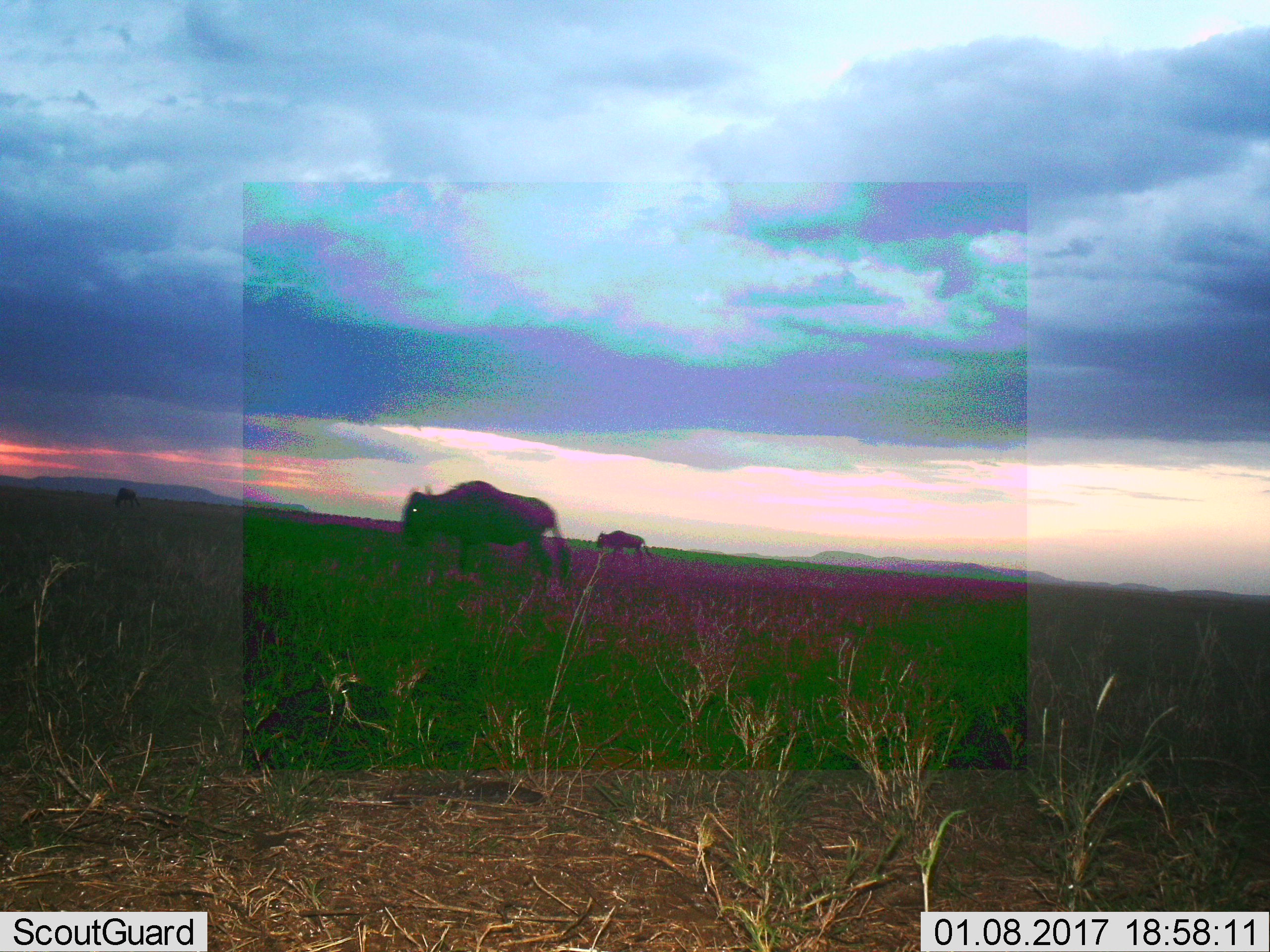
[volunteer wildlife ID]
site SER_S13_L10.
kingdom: Animalia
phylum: Chordata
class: Mammalia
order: Artiodactyla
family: Bovidae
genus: Connochaetes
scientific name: Connochaetes taurinus taurinus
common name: blue wildebeest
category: wildebeestblue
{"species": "wildebeestblue (blue wildebeest) (Connochaetes taurinus taurinus)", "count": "3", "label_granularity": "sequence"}